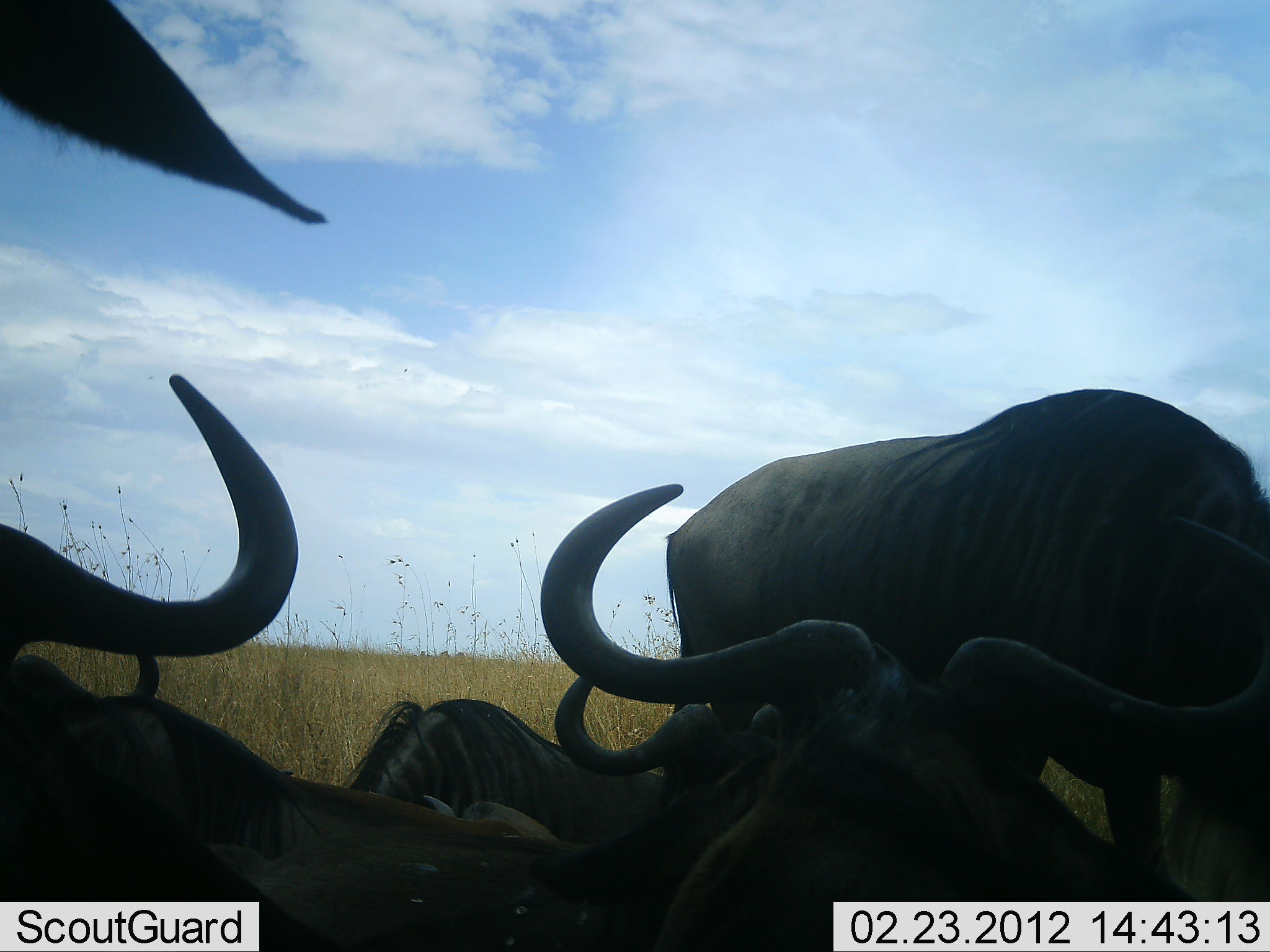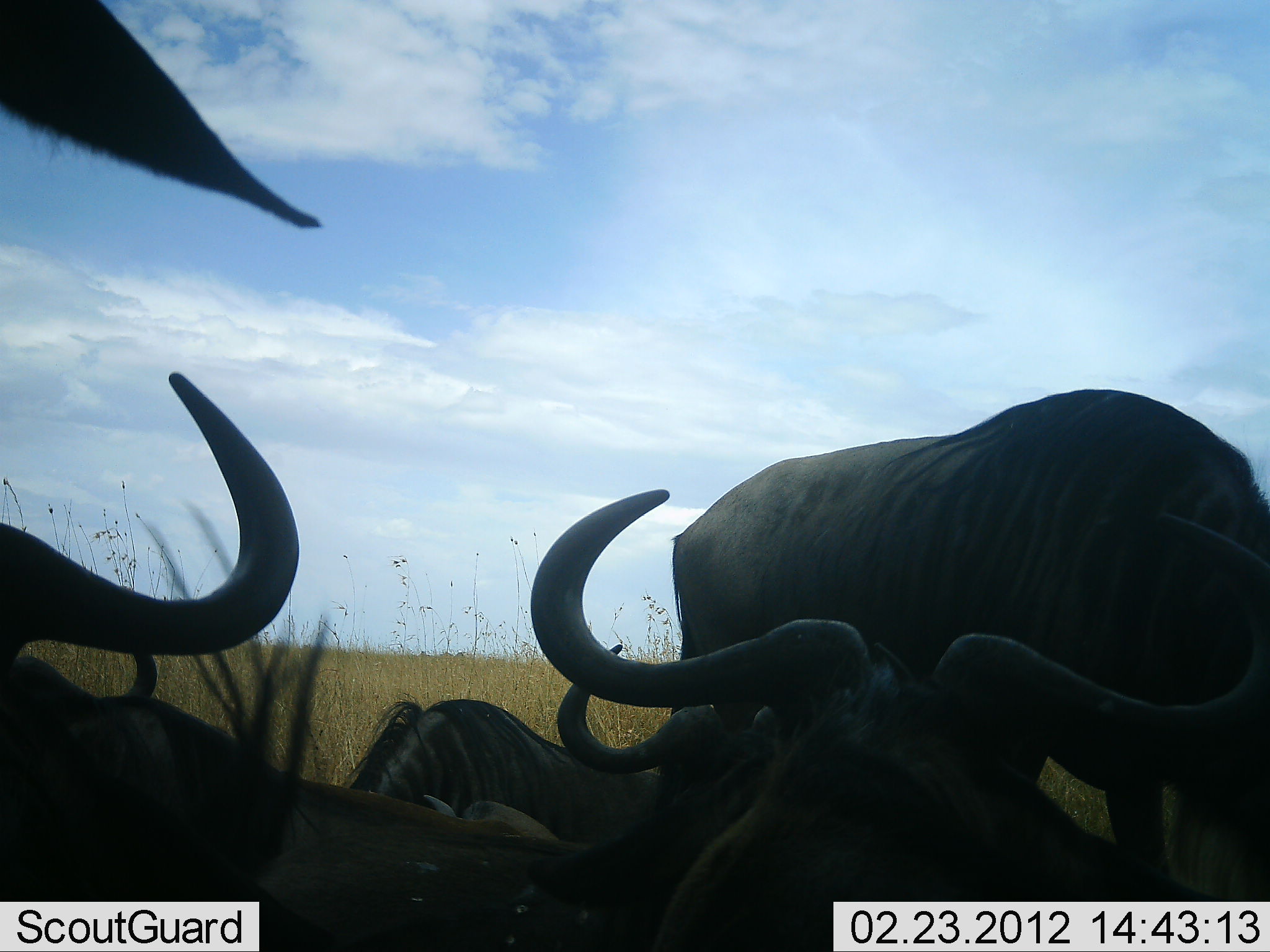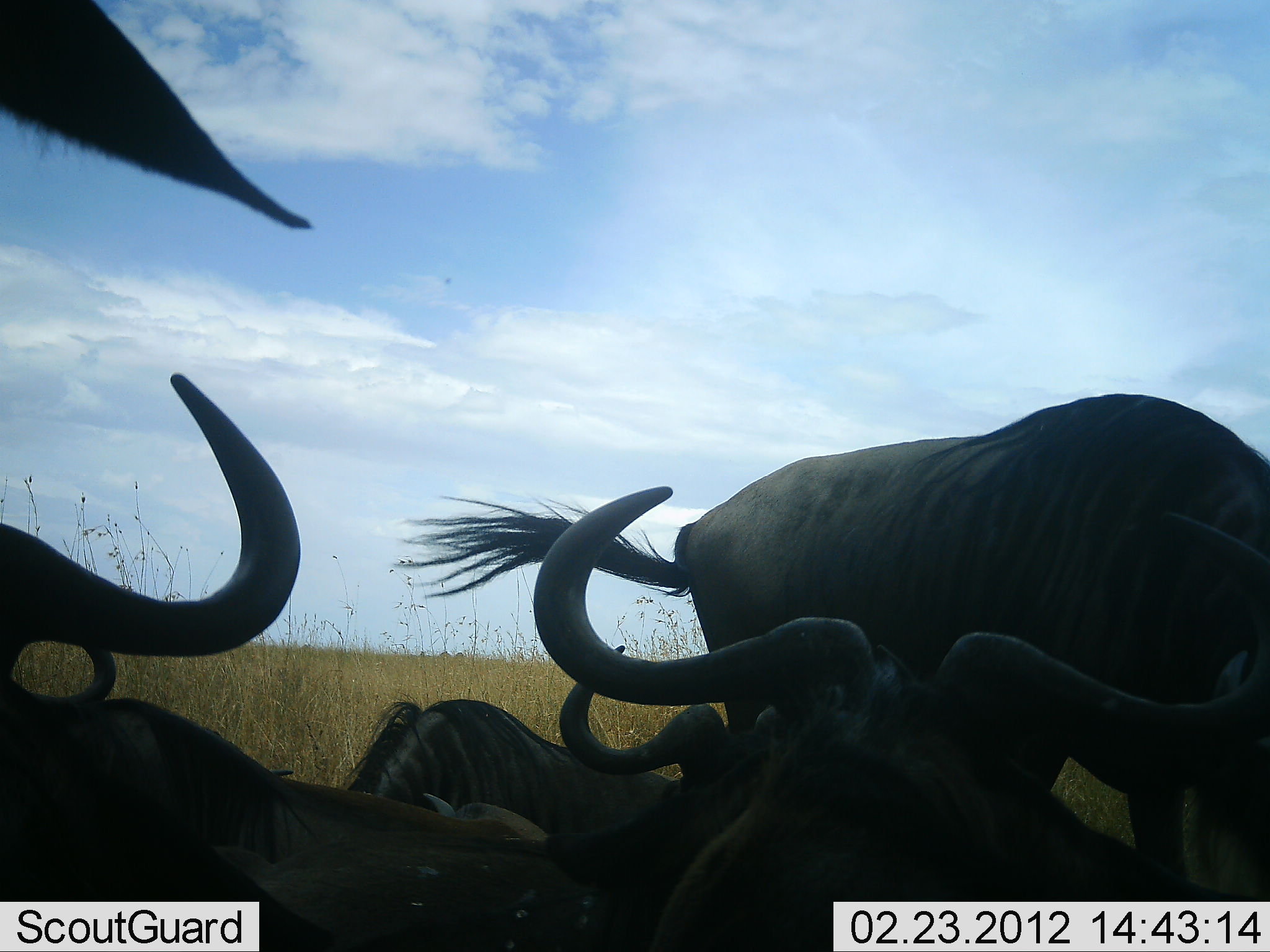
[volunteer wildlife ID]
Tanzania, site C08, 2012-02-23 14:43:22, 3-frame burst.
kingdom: Animalia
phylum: Chordata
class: Mammalia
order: Artiodactyla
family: Bovidae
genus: Connochaetes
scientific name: Connochaetes taurinus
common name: blue wildebeest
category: wildebeest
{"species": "wildebeest (blue wildebeest) (Connochaetes taurinus)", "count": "5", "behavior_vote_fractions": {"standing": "59%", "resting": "91%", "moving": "0%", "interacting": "9%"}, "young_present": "0%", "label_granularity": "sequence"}